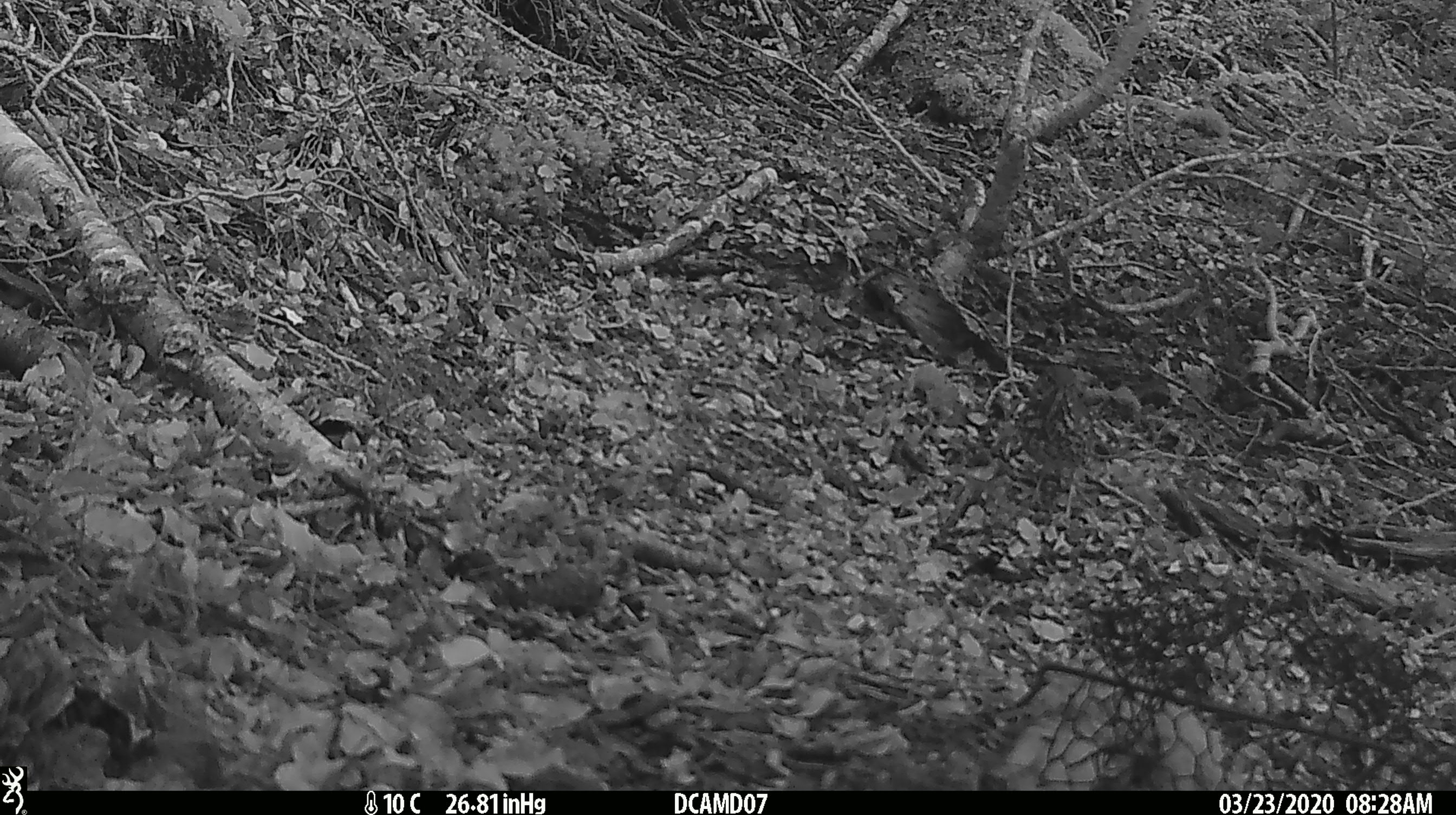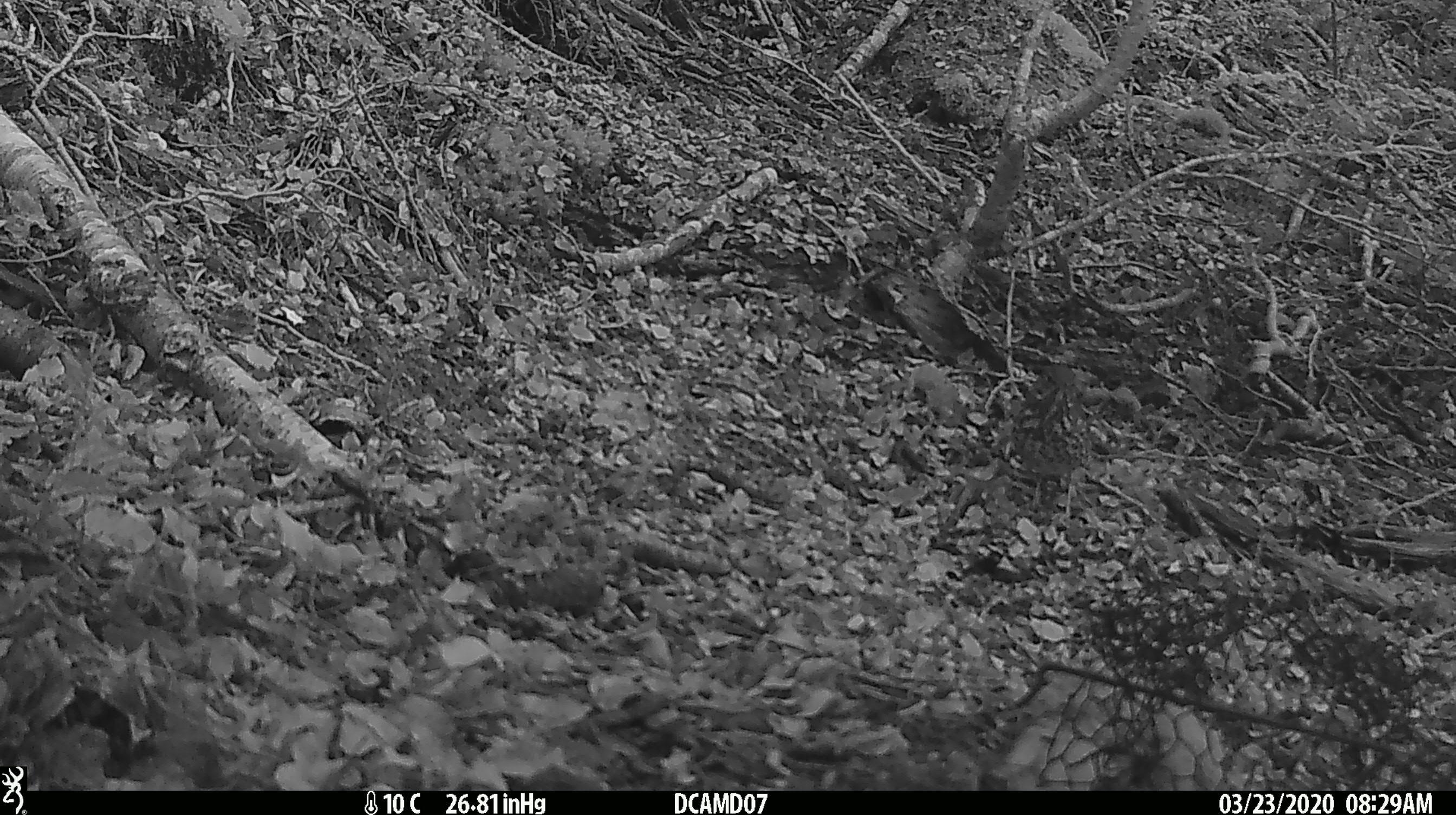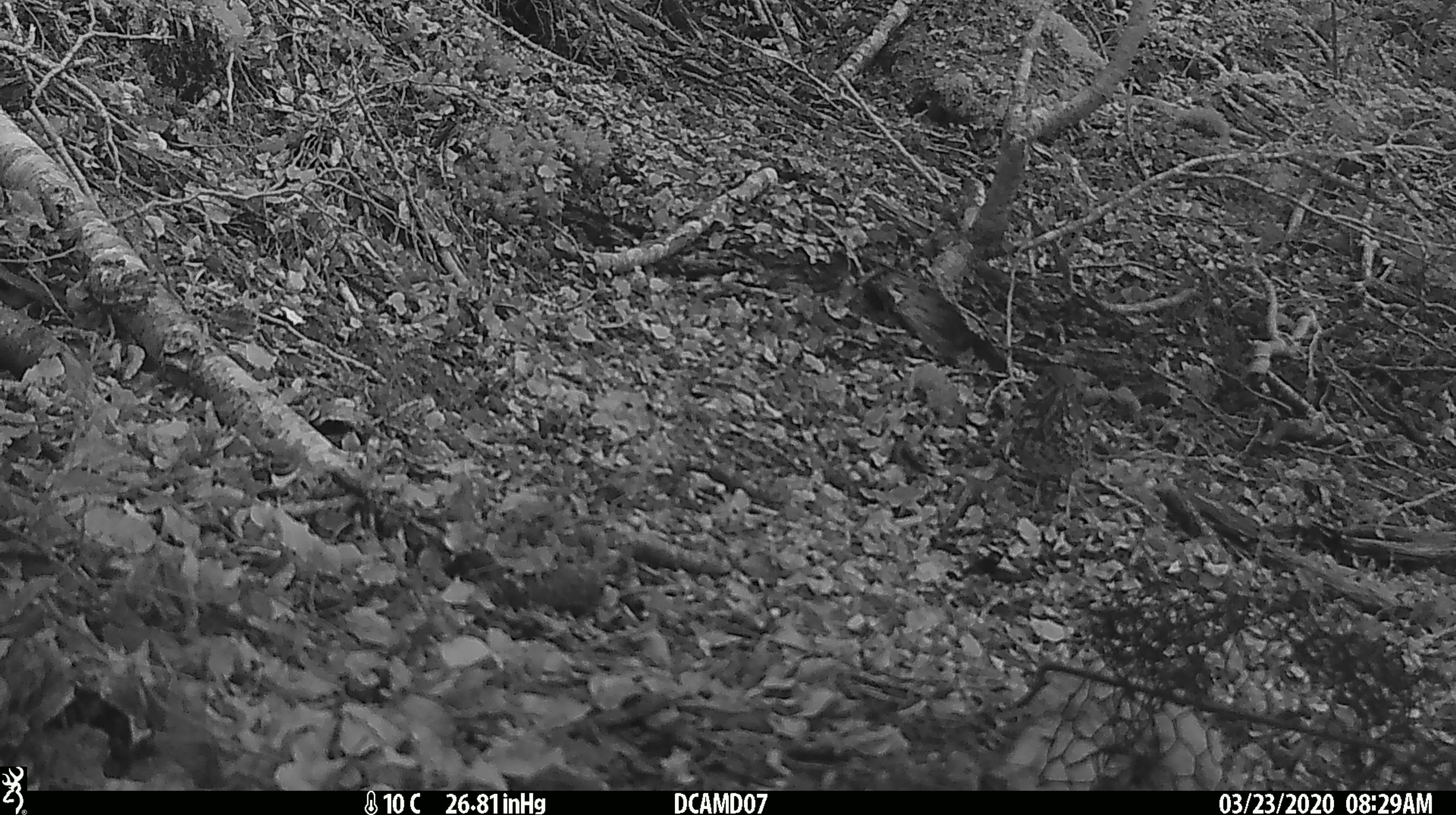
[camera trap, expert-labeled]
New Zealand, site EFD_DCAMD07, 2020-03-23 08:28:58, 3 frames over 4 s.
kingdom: Animalia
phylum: Chordata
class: Aves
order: Passeriformes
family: Turdidae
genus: Turdus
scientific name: Turdus philomelos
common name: song thrush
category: thrush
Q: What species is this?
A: Thrush (song thrush) (Turdus philomelos).